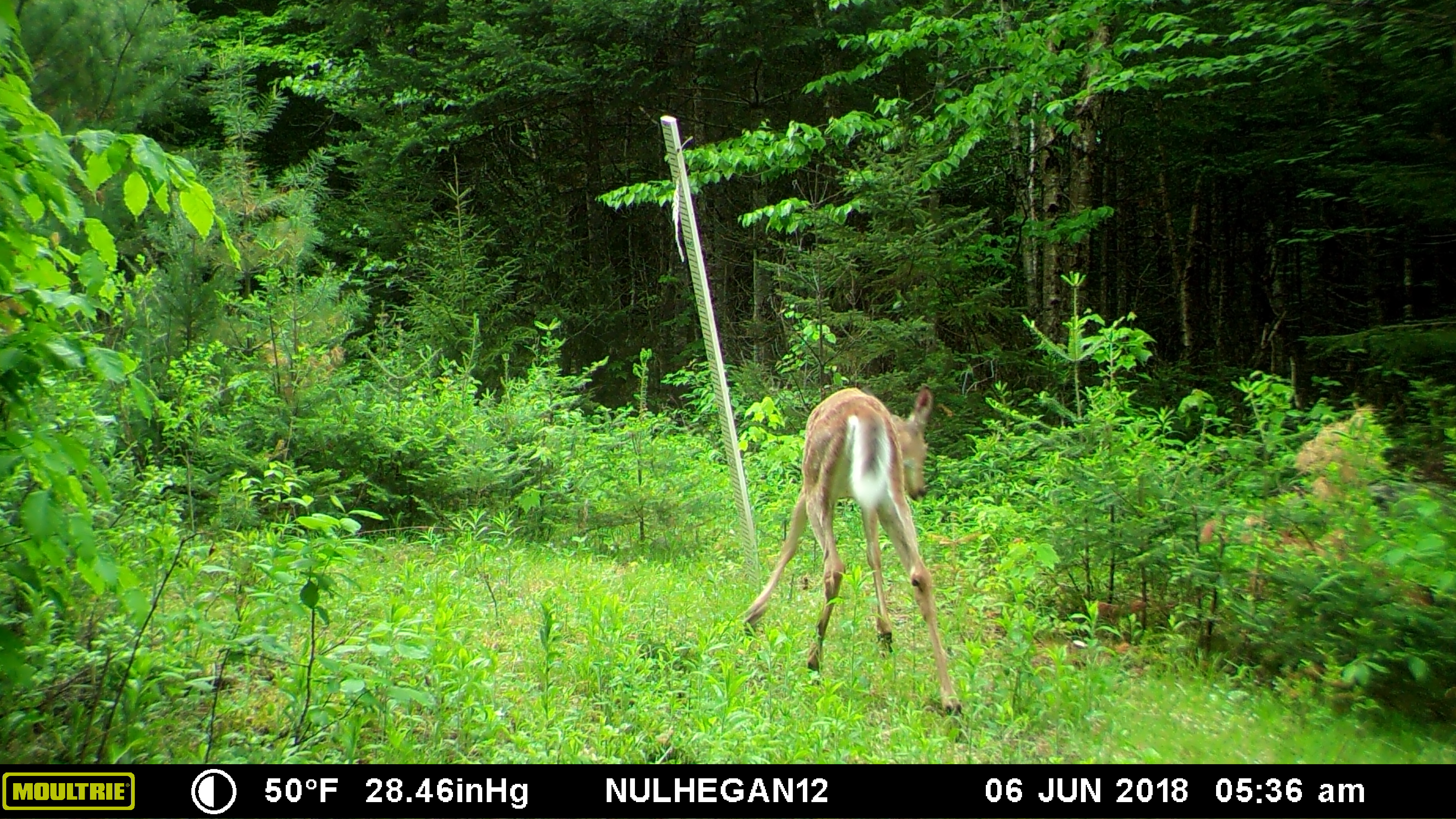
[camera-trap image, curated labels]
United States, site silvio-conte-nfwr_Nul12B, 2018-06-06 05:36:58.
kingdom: Animalia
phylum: Chordata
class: Mammalia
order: Artiodactyla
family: Cervidae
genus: Odocoileus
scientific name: Odocoileus virginianus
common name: white-tailed deer